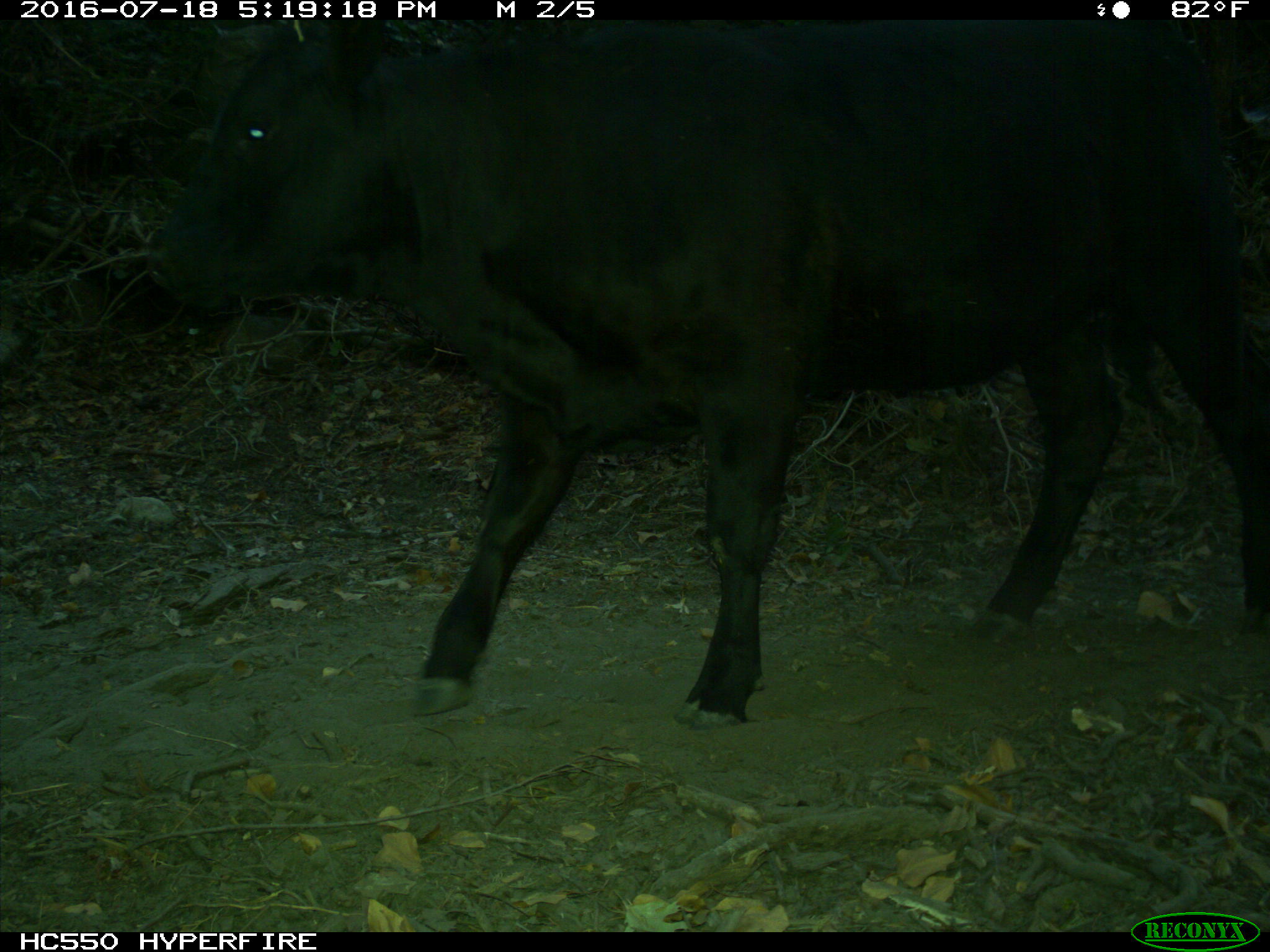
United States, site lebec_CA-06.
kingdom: Animalia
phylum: Chordata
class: Mammalia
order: Artiodactyla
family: Bovidae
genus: Bos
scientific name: Bos taurus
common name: domestic cow